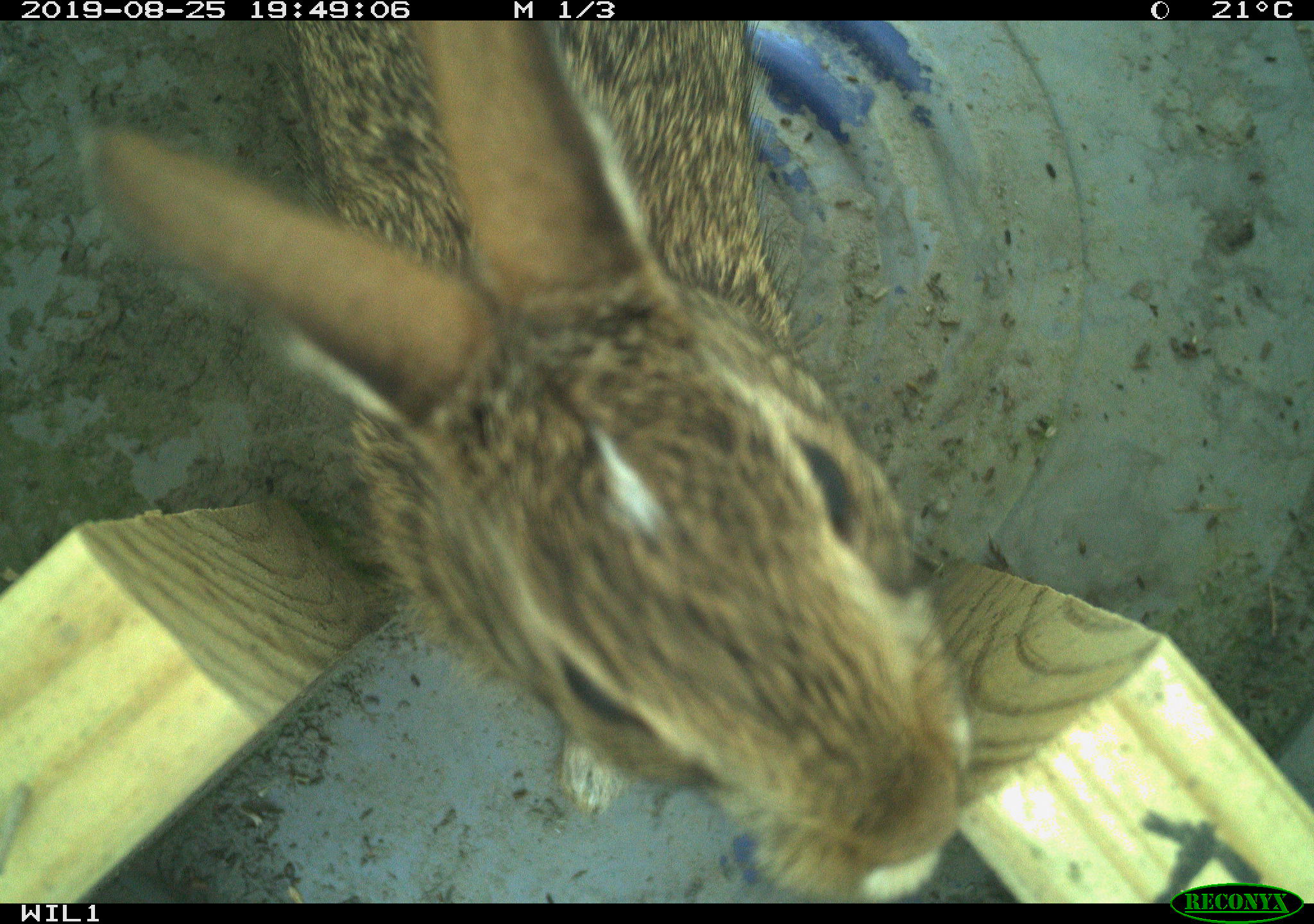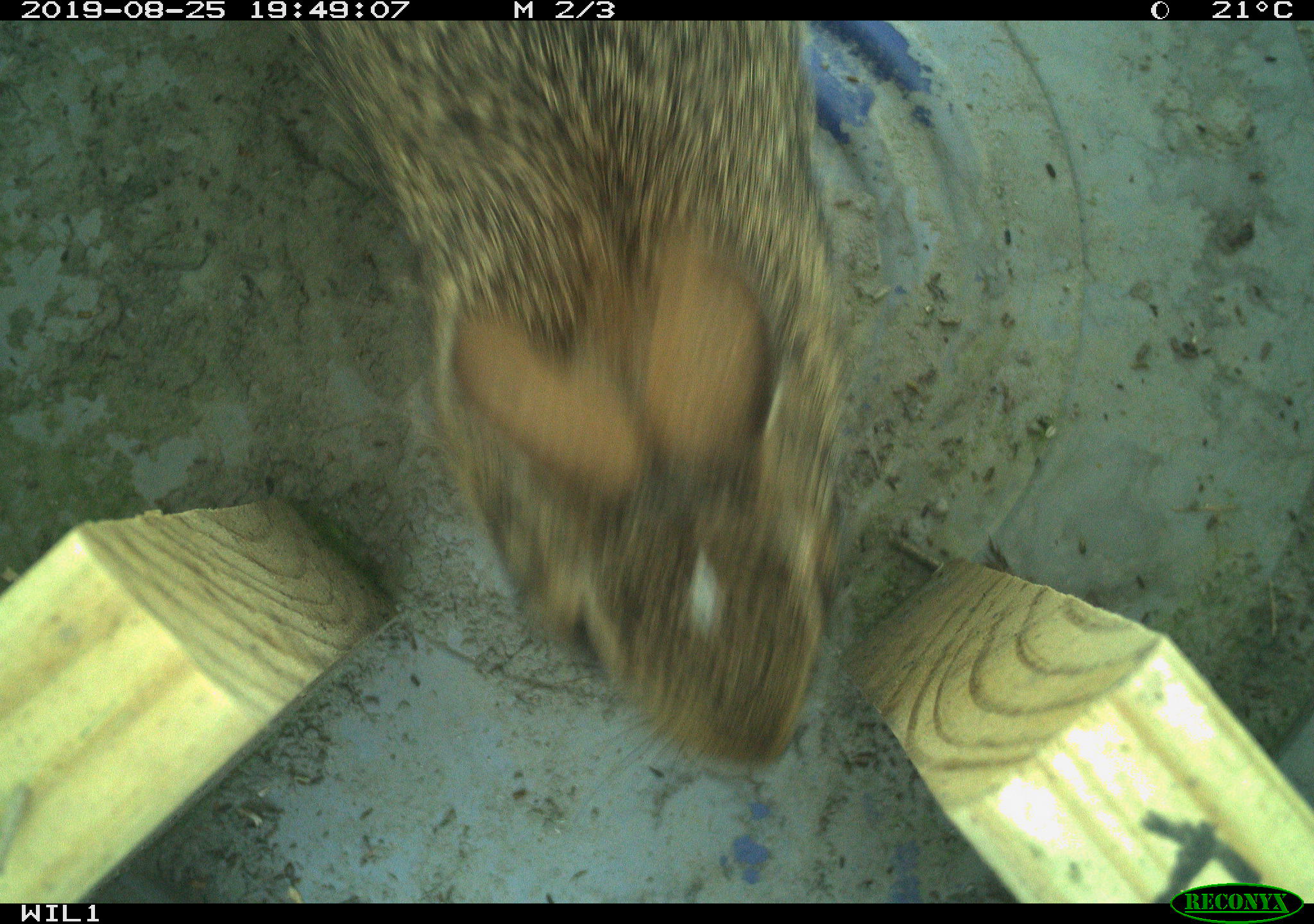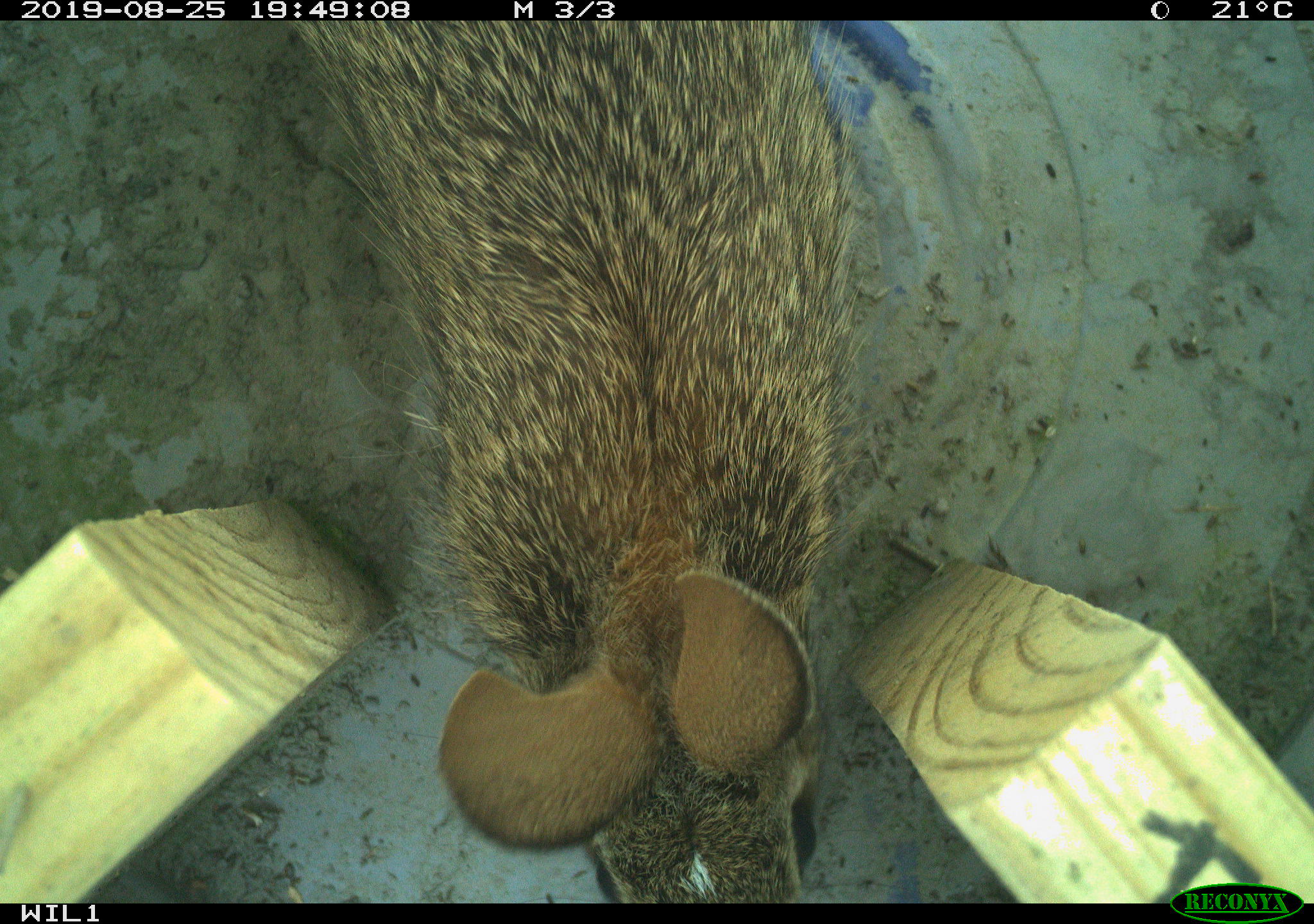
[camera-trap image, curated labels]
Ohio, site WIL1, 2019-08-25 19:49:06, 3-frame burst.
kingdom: Animalia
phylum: Chordata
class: Mammalia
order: Lagomorpha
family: Leporidae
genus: Sylvilagus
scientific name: Sylvilagus floridanus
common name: eastern cottontail